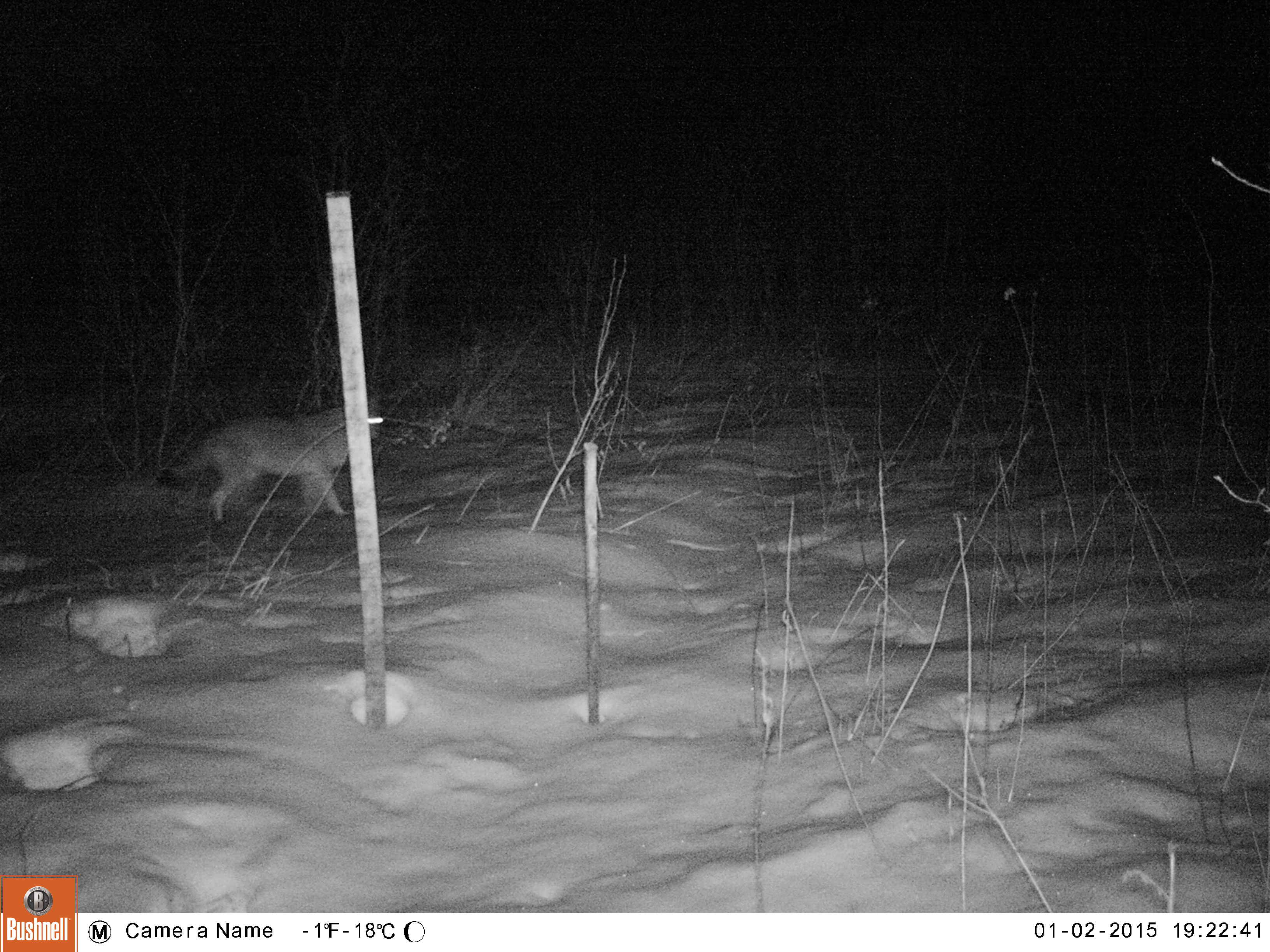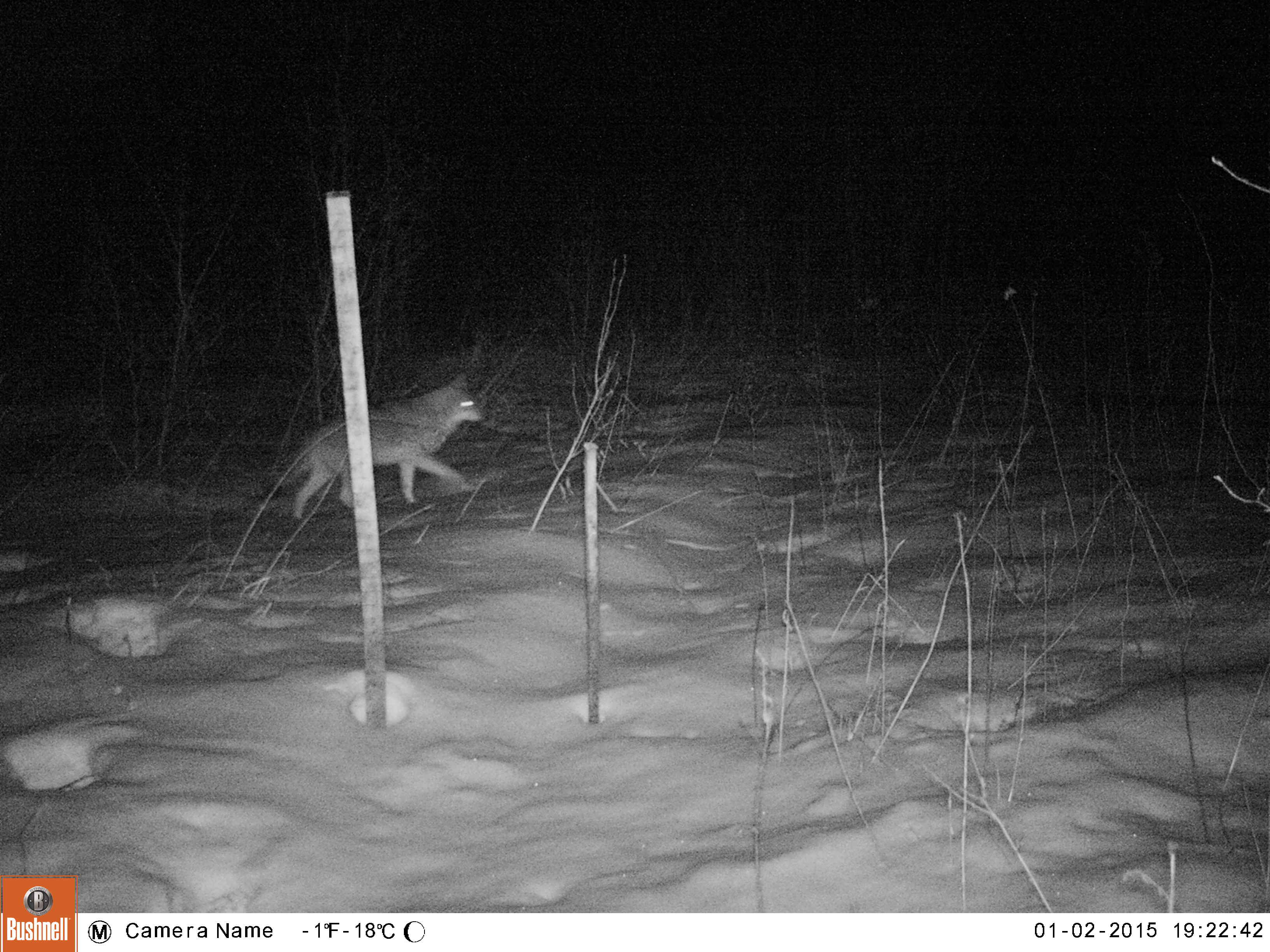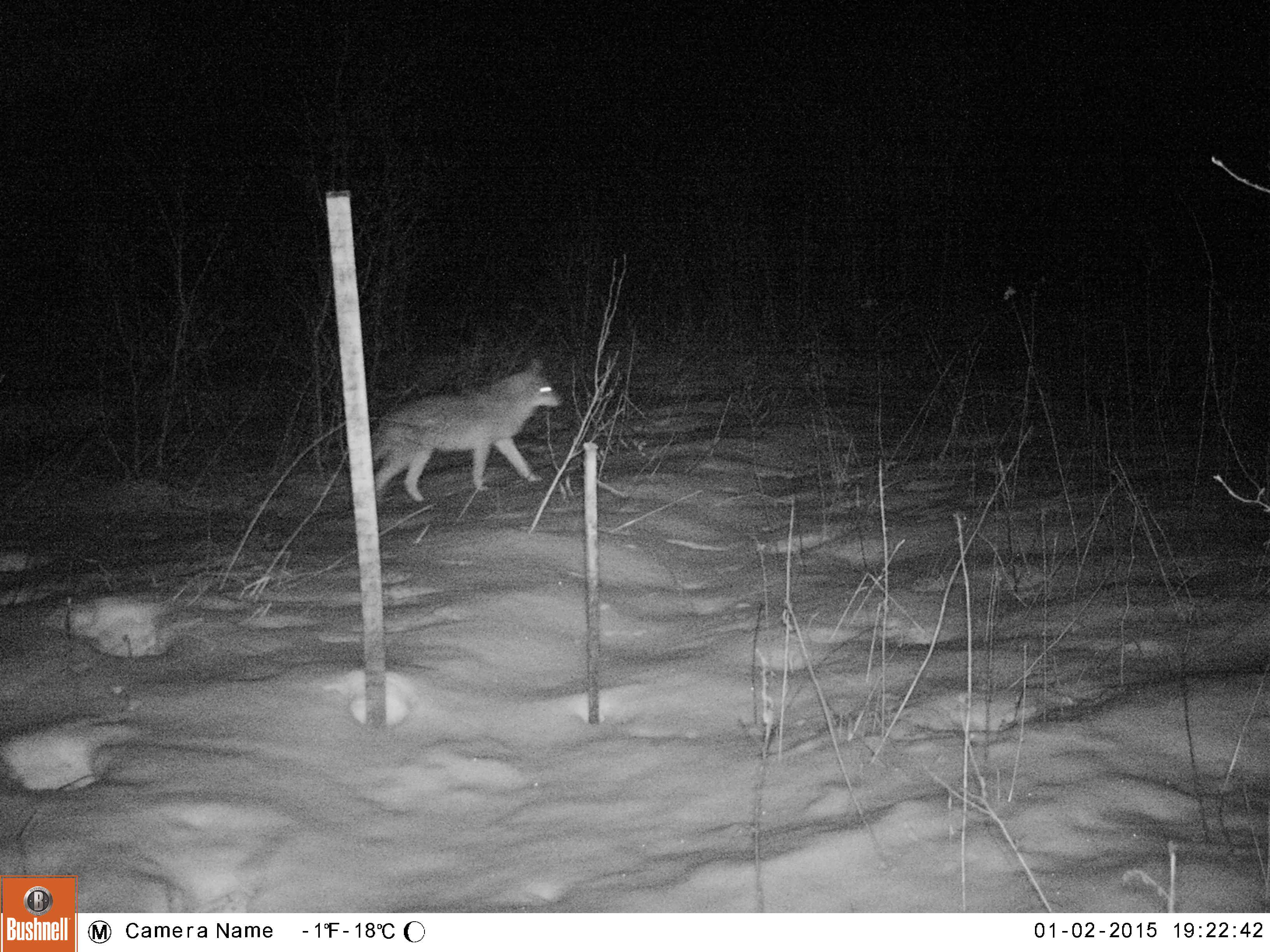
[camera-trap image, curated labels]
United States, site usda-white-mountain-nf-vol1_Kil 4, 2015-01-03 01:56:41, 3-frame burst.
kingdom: Animalia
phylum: Chordata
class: Mammalia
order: Carnivora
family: Canidae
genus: Canis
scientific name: Canis latrans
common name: coyote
Coyote (Canis latrans).